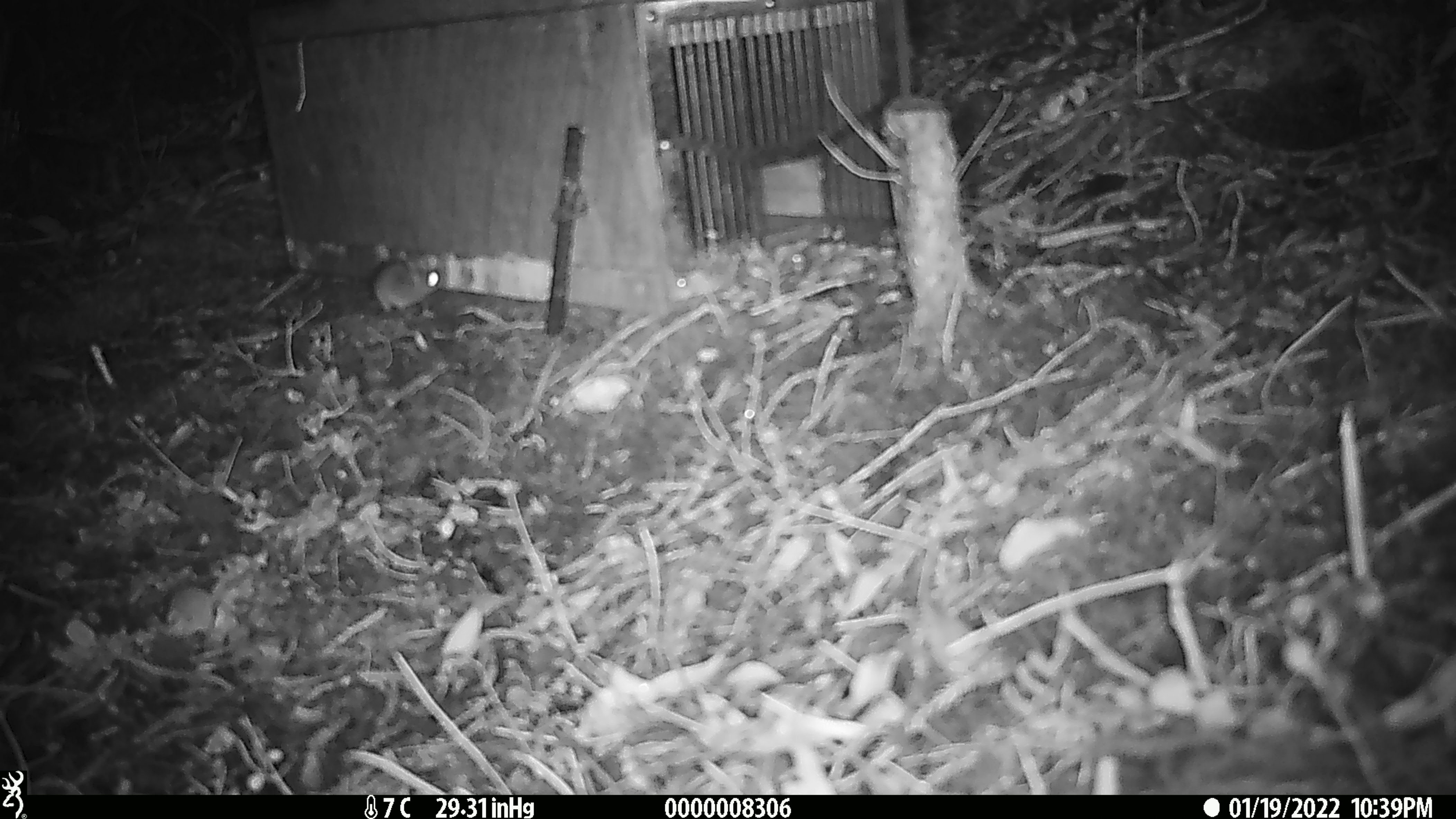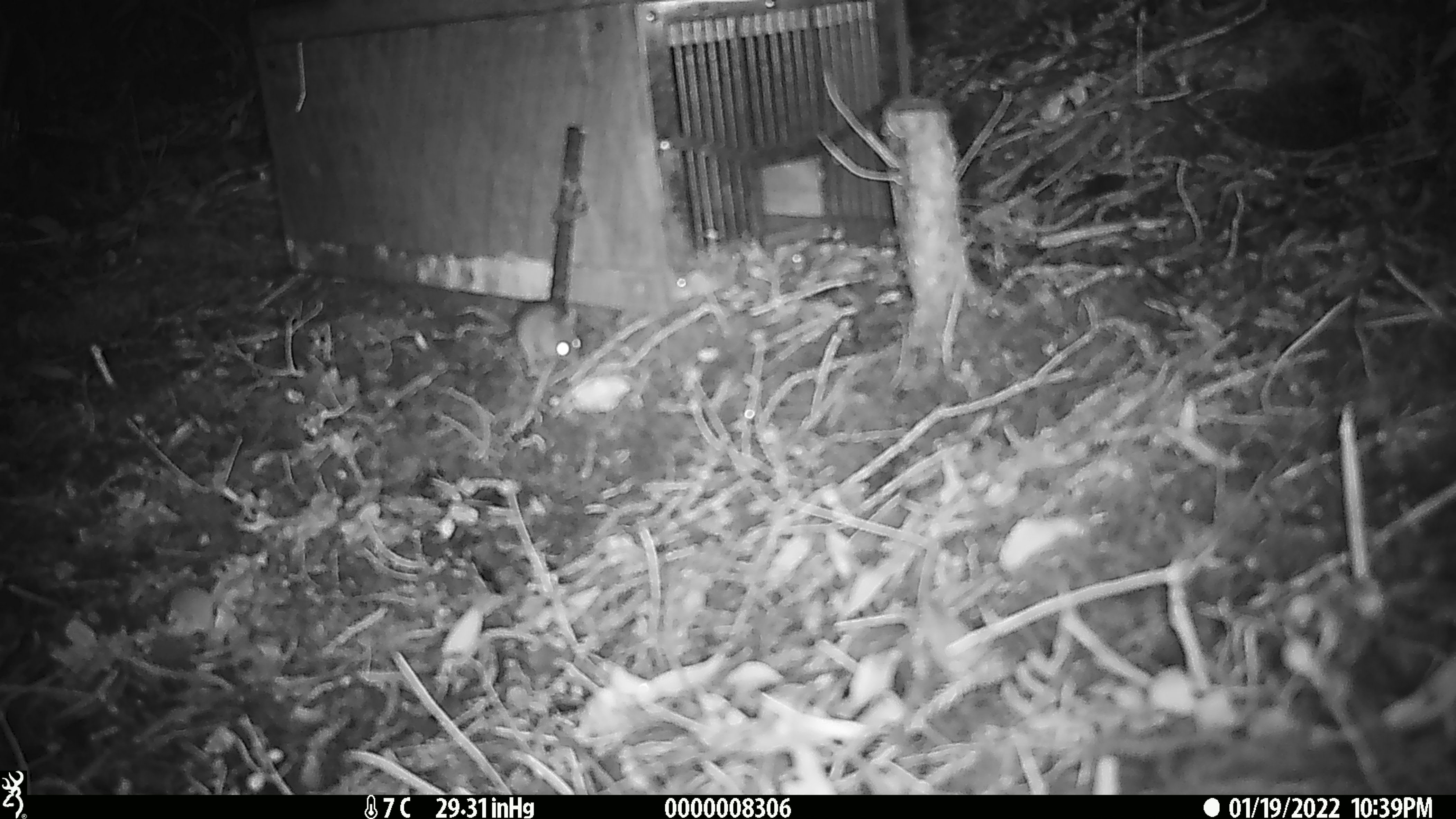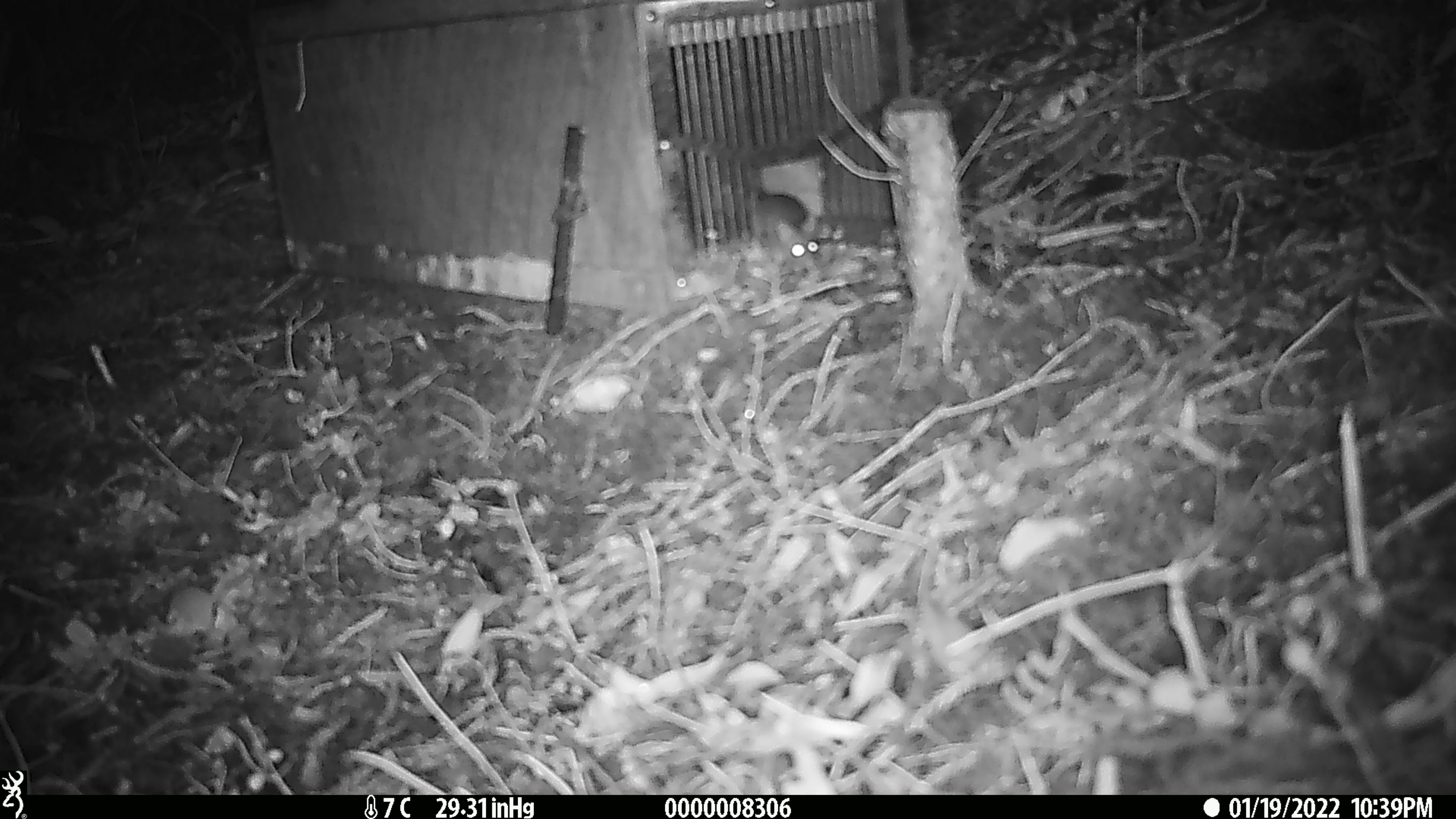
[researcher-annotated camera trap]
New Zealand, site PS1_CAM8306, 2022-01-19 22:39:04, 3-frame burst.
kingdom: Animalia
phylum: Chordata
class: Mammalia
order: Rodentia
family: Muridae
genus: Mus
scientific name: Mus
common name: mouse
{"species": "mouse (Mus)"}